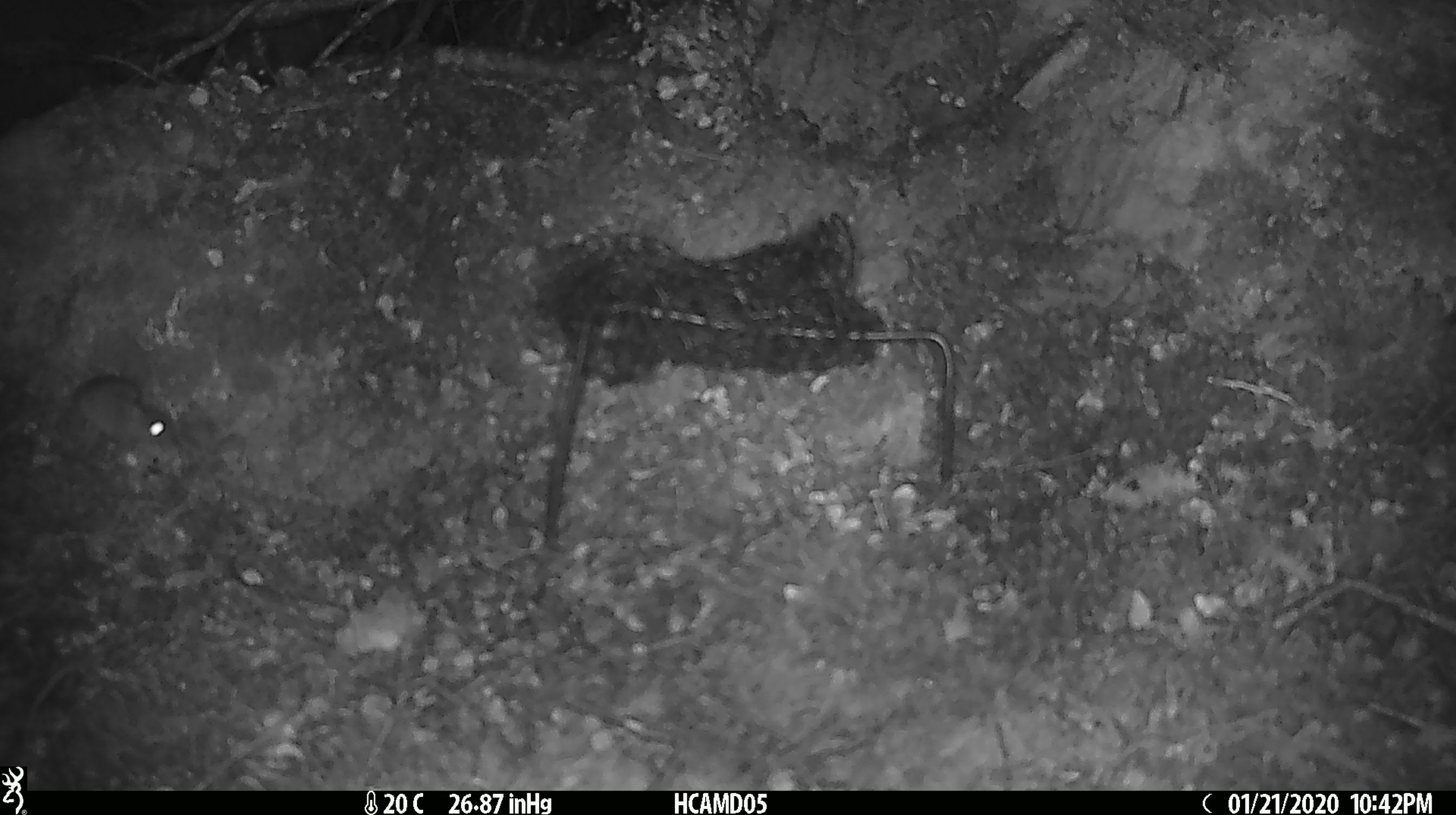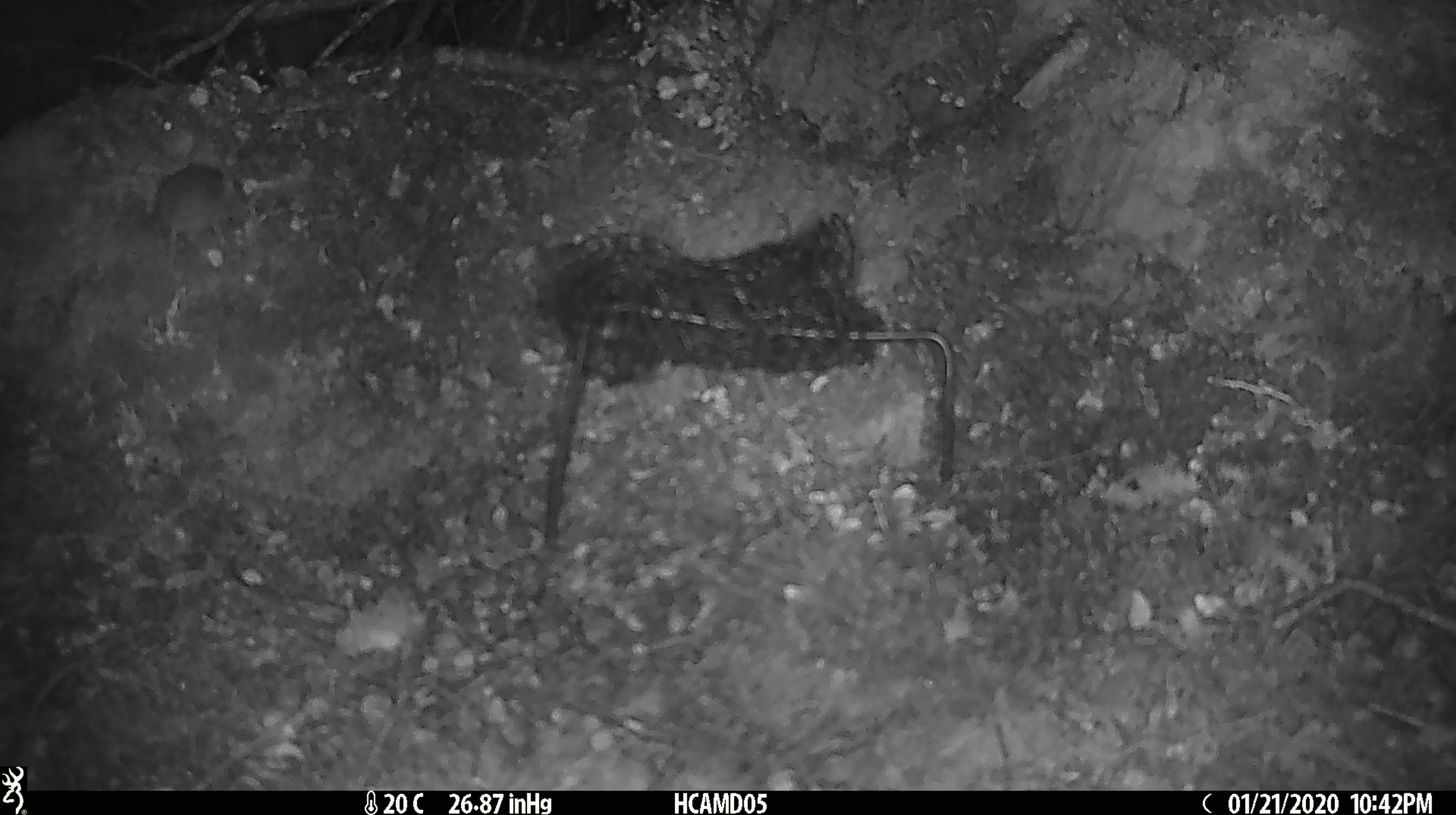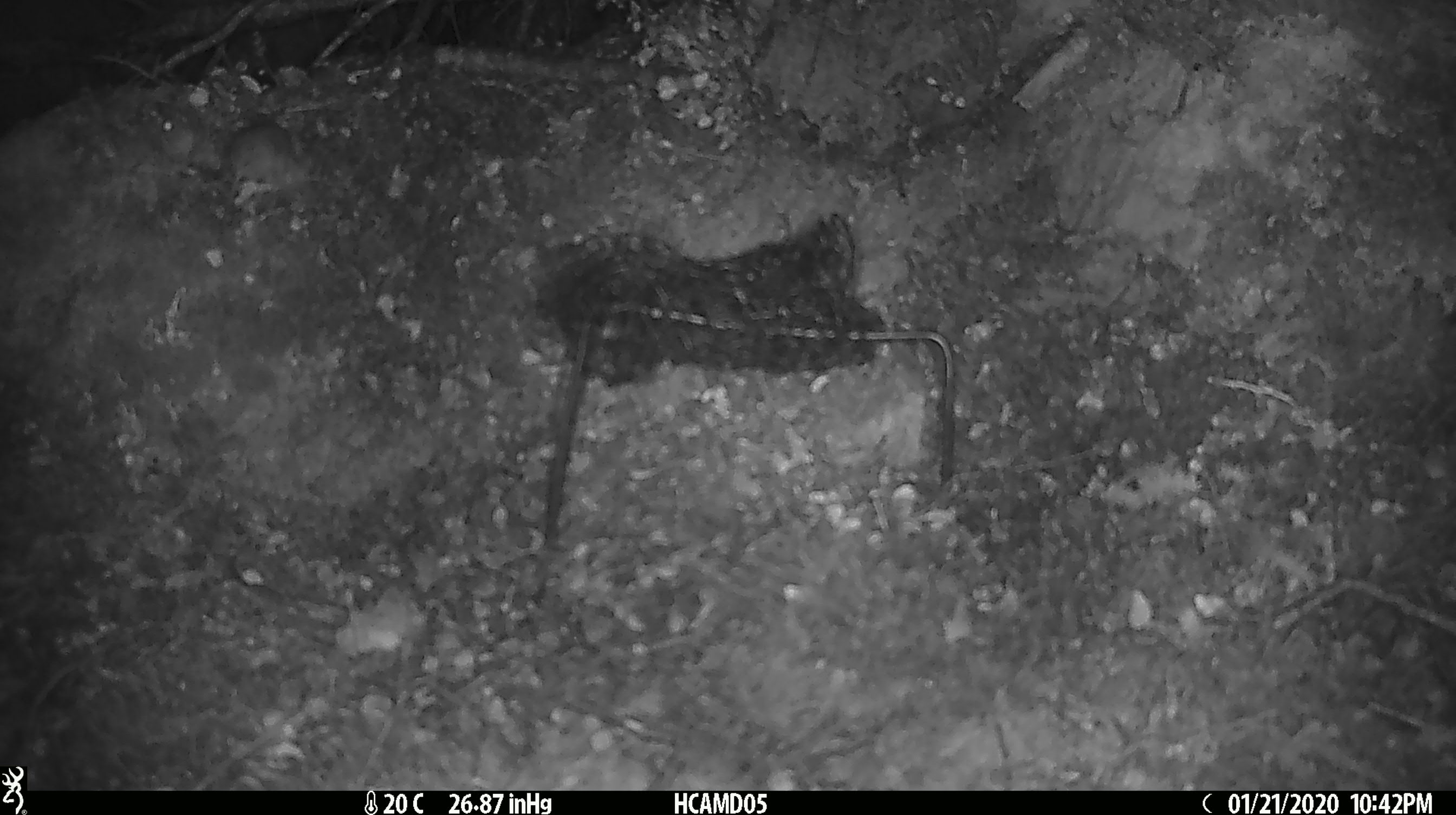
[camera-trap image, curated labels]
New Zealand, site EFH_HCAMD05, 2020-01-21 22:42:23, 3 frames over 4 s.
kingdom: Animalia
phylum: Chordata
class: Mammalia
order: Rodentia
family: Muridae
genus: Mus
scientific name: Mus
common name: mouse